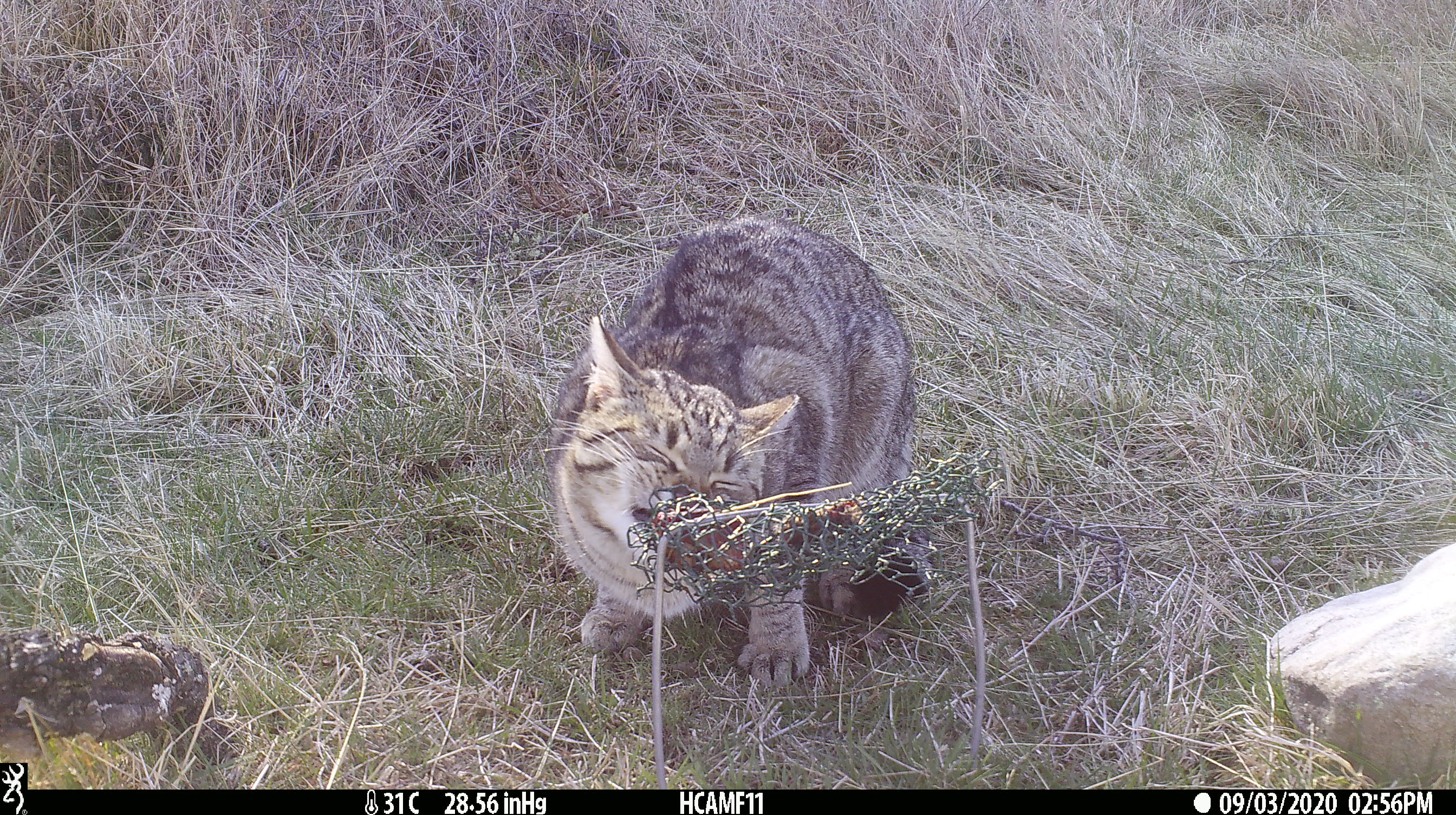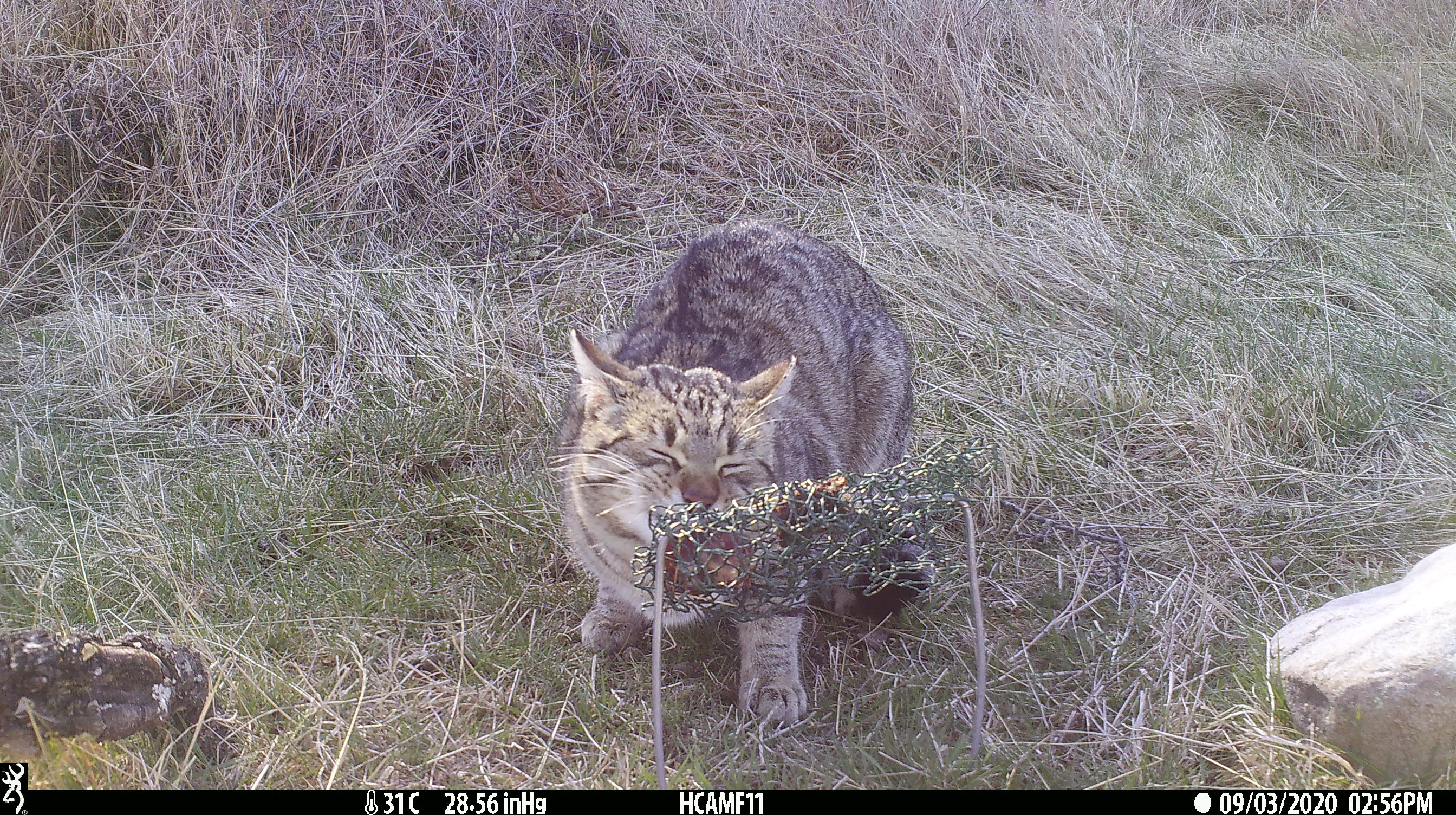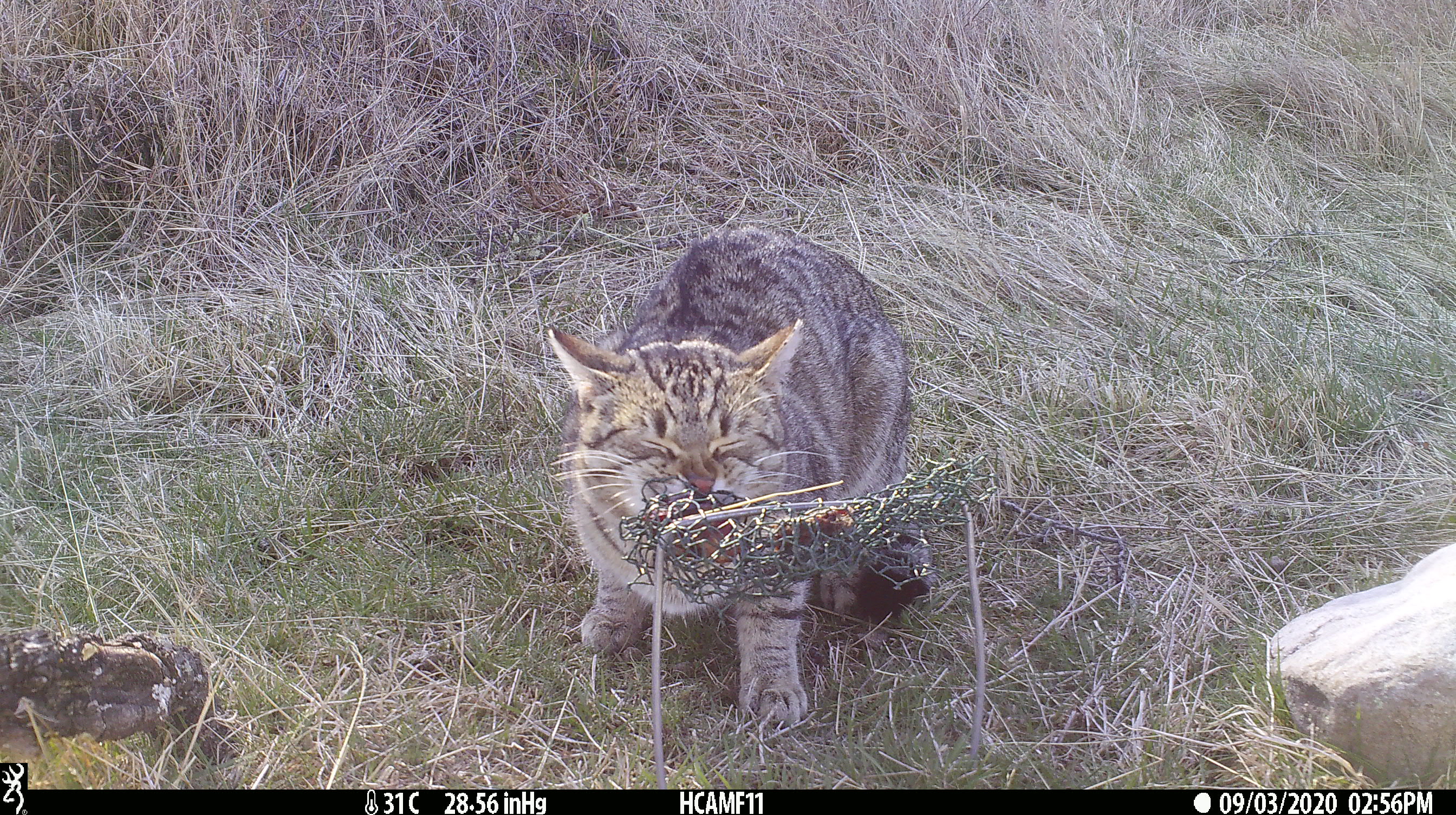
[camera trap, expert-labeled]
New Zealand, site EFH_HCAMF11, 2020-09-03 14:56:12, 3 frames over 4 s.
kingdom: Animalia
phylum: Chordata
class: Mammalia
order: Carnivora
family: Felidae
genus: Felis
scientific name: Felis catus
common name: domestic cat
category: cat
Cat (domestic cat) (Felis catus).